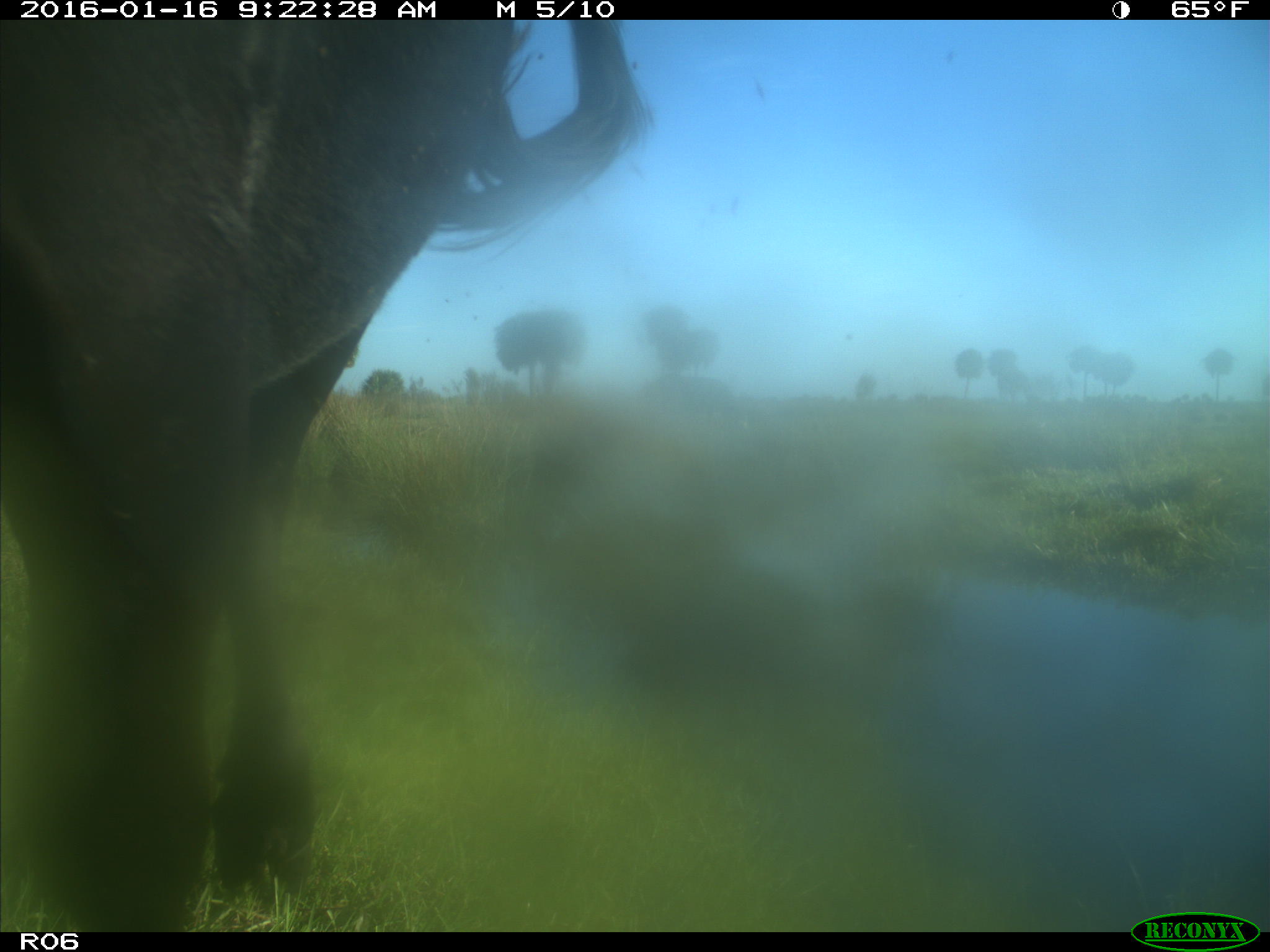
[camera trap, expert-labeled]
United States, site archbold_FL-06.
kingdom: Animalia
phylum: Chordata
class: Mammalia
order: Artiodactyla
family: Bovidae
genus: Bos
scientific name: Bos taurus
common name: domestic cow